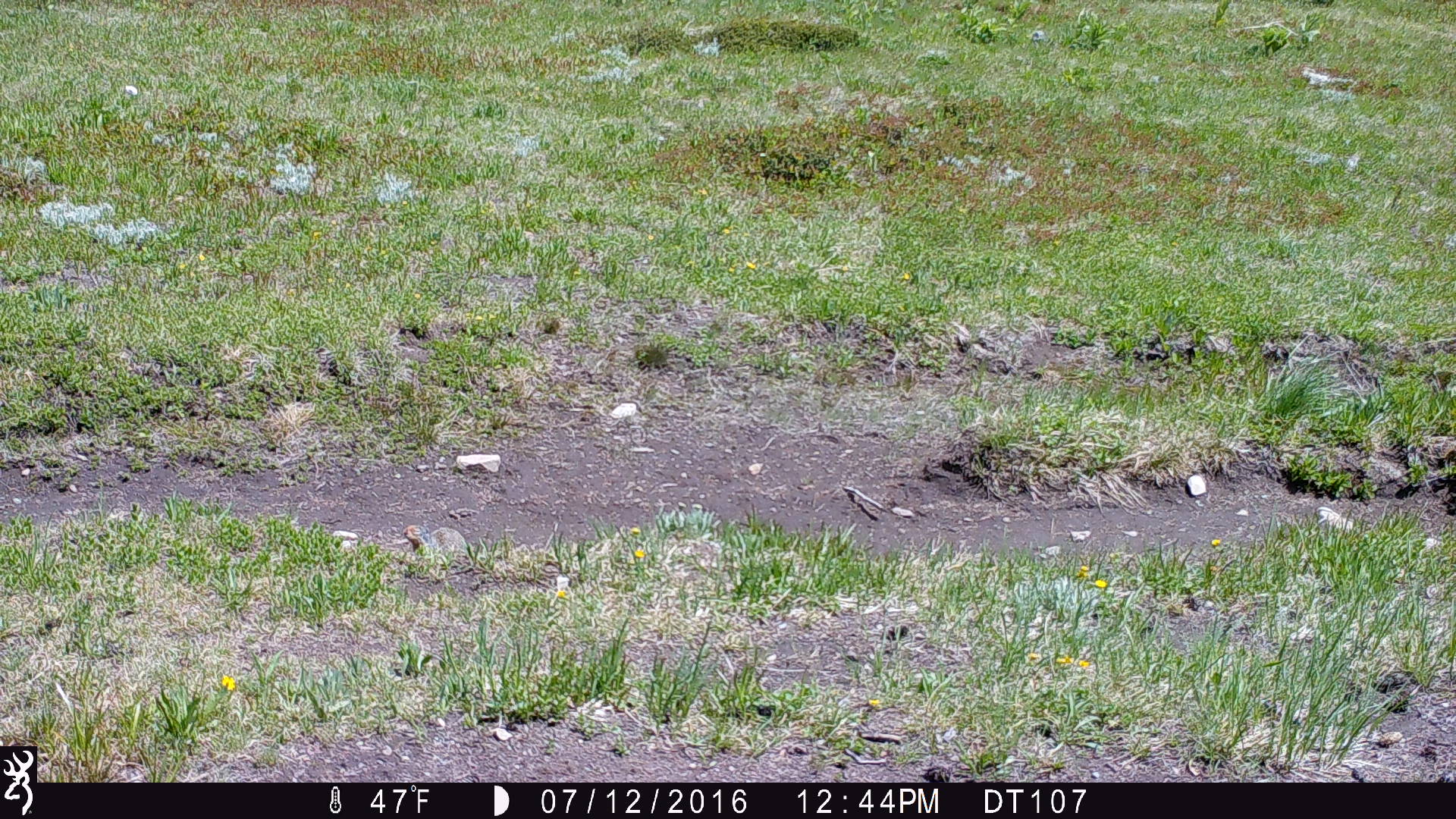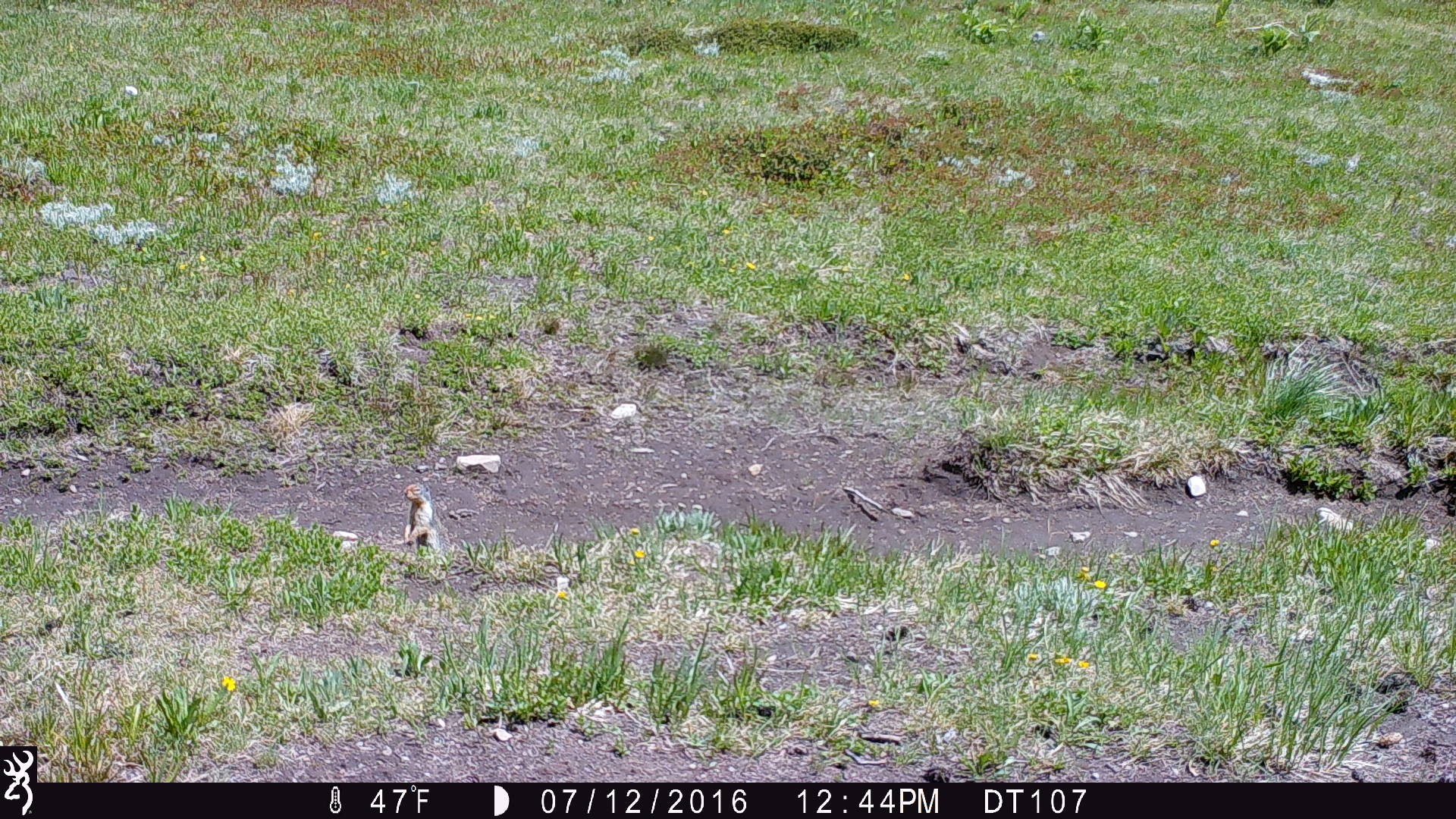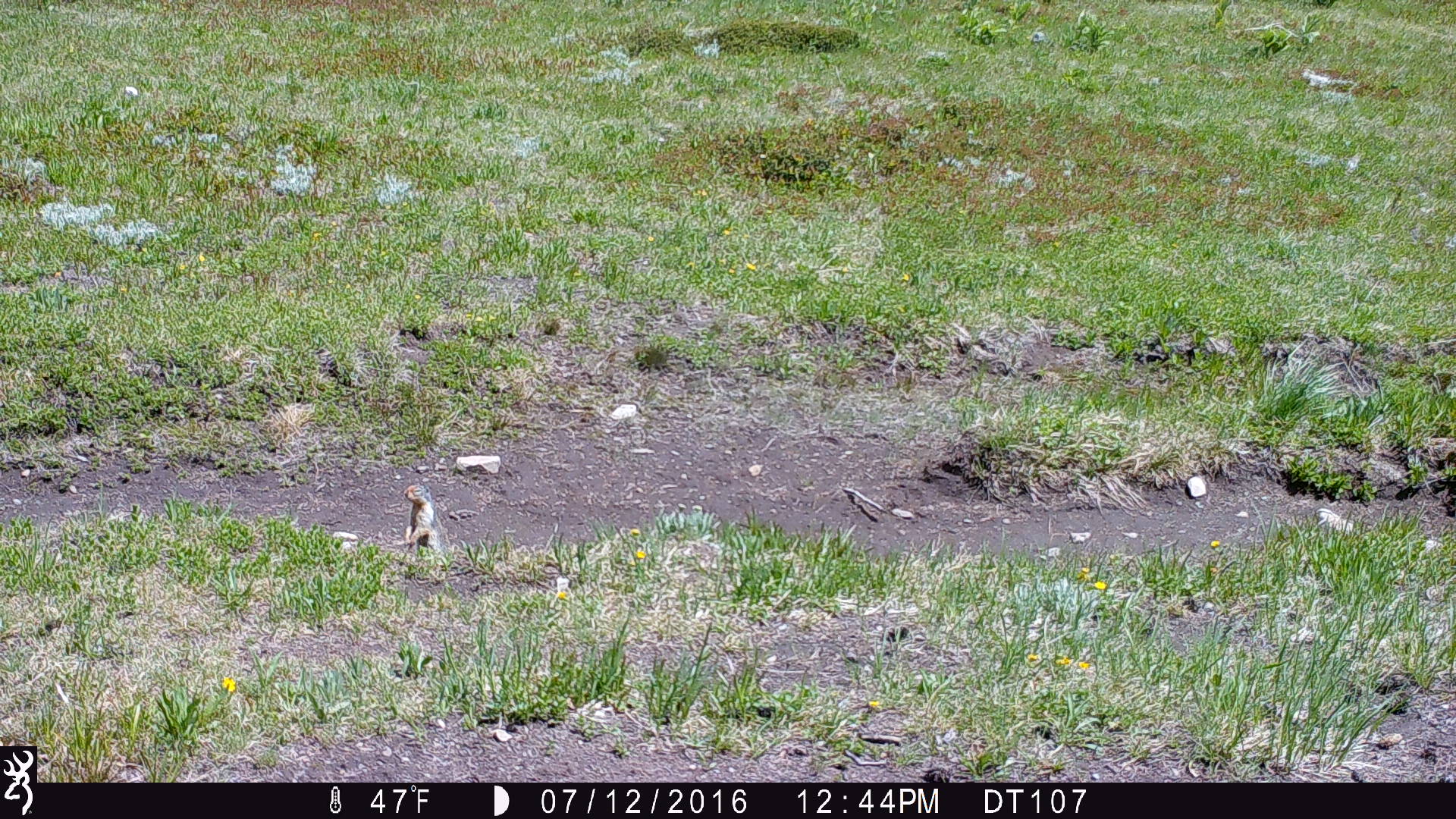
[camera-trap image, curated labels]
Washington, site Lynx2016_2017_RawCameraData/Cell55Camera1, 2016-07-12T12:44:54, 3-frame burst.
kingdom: Animalia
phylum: Chordata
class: Mammalia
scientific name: Mammalia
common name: small mammal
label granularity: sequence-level